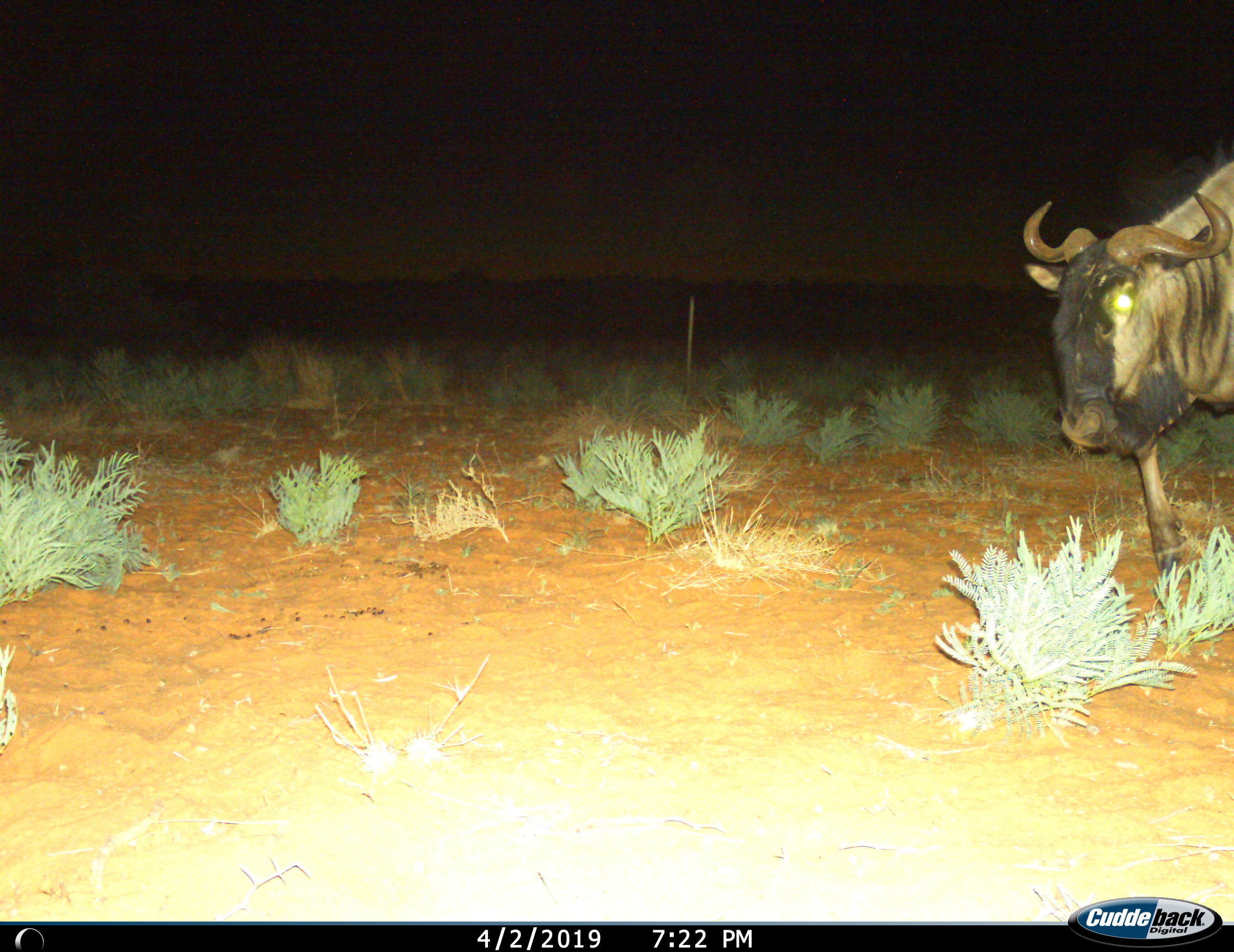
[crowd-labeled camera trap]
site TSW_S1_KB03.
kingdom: Animalia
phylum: Chordata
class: Mammalia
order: Artiodactyla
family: Bovidae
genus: Connochaetes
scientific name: Connochaetes taurinus taurinus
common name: blue wildebeest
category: wildebeestblue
Wildebeestblue (blue wildebeest) (Connochaetes taurinus taurinus), count 1. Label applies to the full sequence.